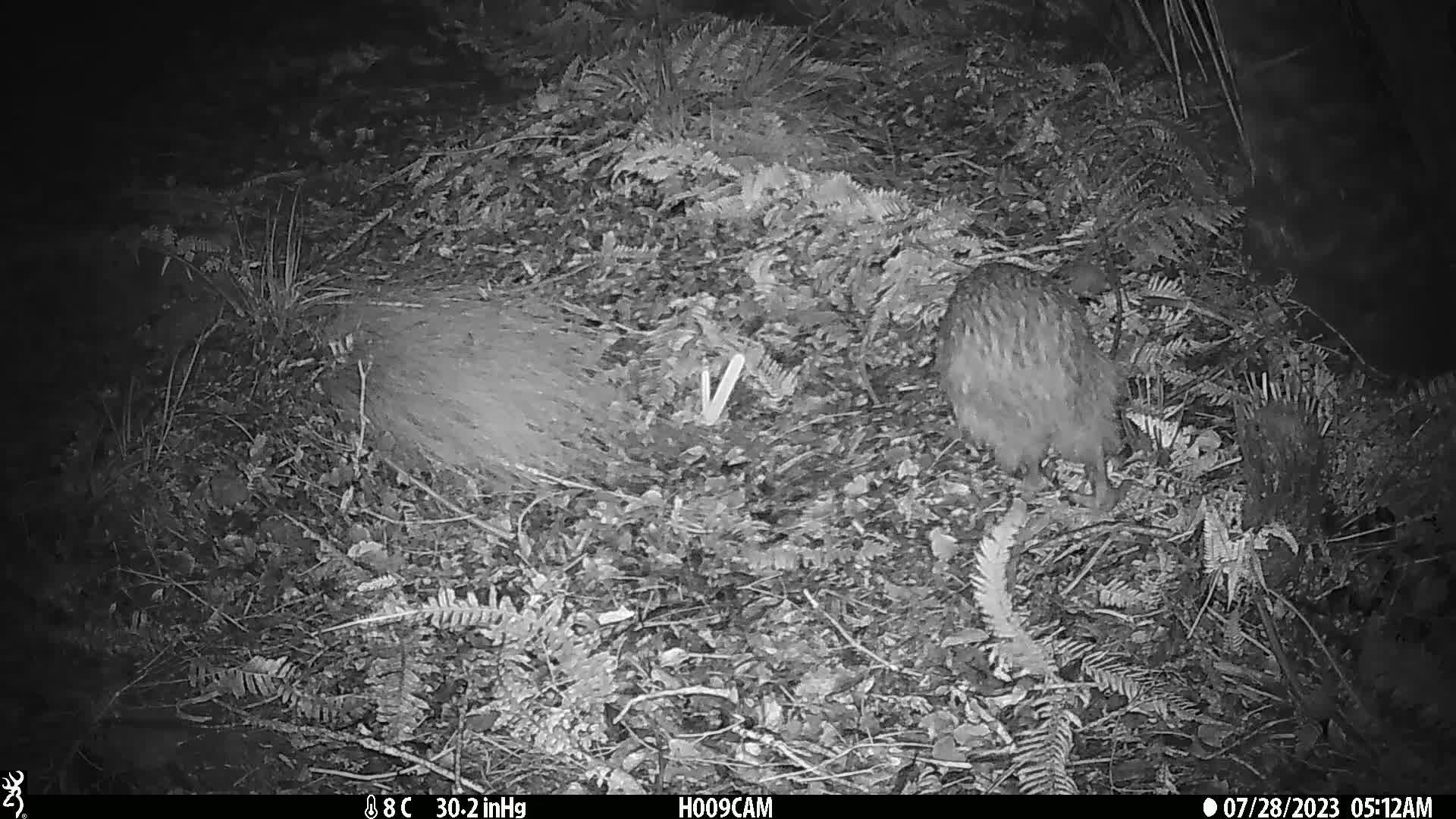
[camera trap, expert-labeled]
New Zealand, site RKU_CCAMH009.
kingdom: Animalia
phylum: Chordata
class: Aves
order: Apterygiformes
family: Apterygidae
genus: Apteryx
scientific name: Apteryx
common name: kiwi